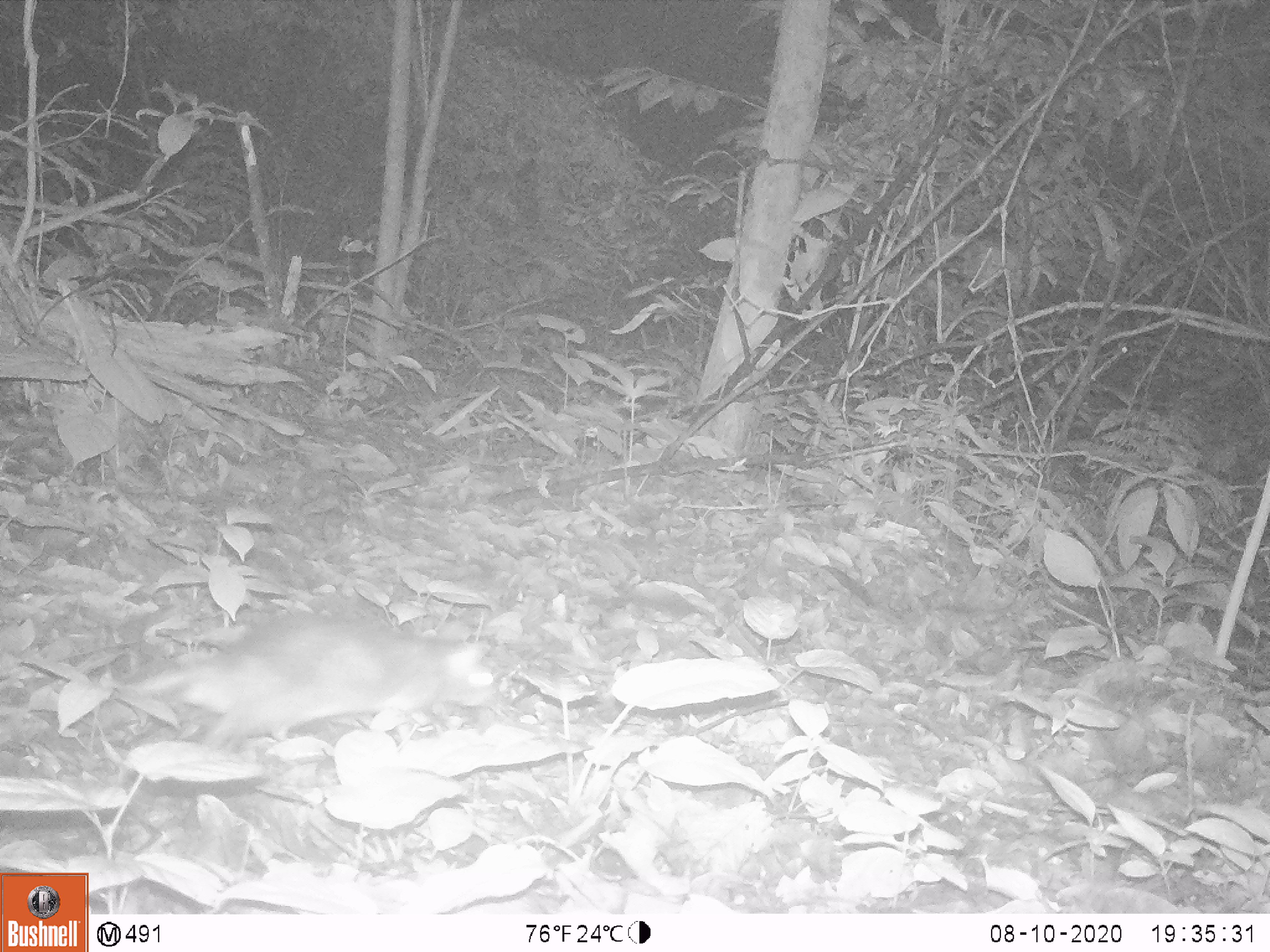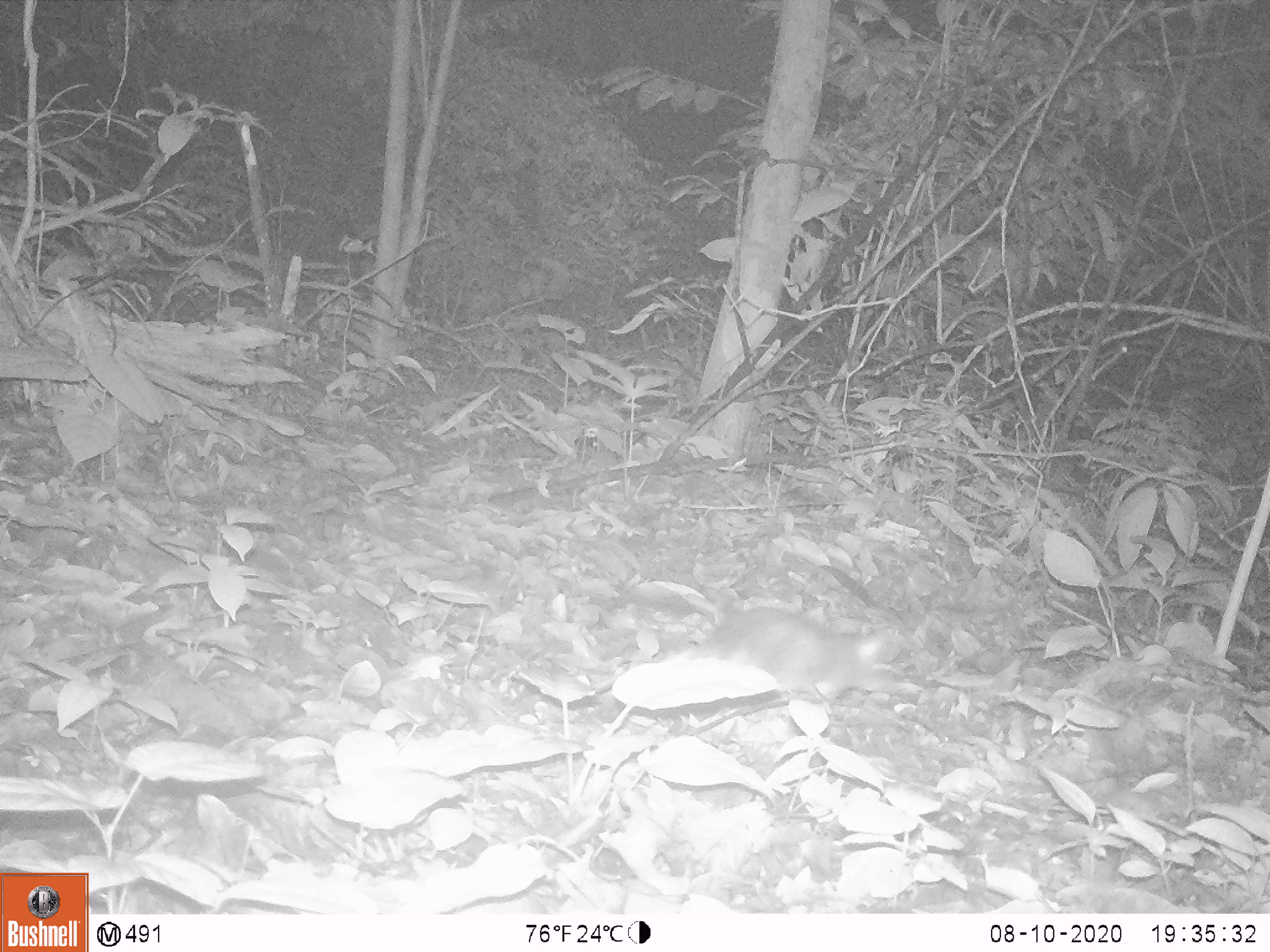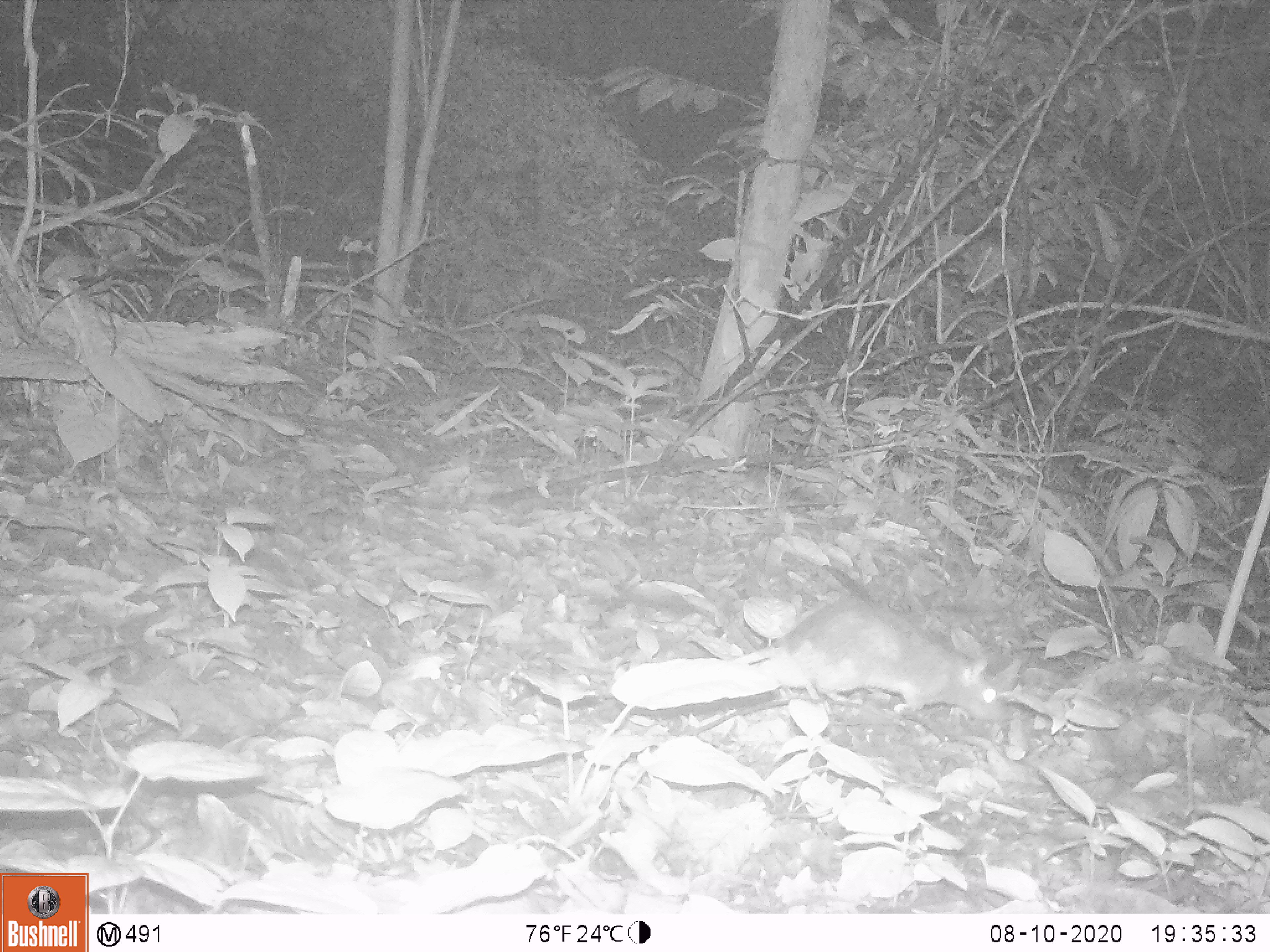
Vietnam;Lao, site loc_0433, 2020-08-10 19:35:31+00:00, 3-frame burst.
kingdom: Animalia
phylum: Chordata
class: Mammalia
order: Rodentia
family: Muridae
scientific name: Muridae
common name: old-world mice and rats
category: unidentified murid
Unidentified murid (old-world mice and rats) (Muridae). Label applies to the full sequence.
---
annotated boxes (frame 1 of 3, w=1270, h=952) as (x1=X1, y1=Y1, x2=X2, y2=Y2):
unidentified murid: (x1=117, y1=610, x2=499, y2=747)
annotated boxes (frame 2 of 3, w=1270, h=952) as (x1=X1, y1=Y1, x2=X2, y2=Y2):
unidentified murid: (x1=662, y1=606, x2=899, y2=702)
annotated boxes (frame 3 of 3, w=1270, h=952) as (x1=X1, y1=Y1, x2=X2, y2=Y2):
unidentified murid: (x1=729, y1=594, x2=1024, y2=722)